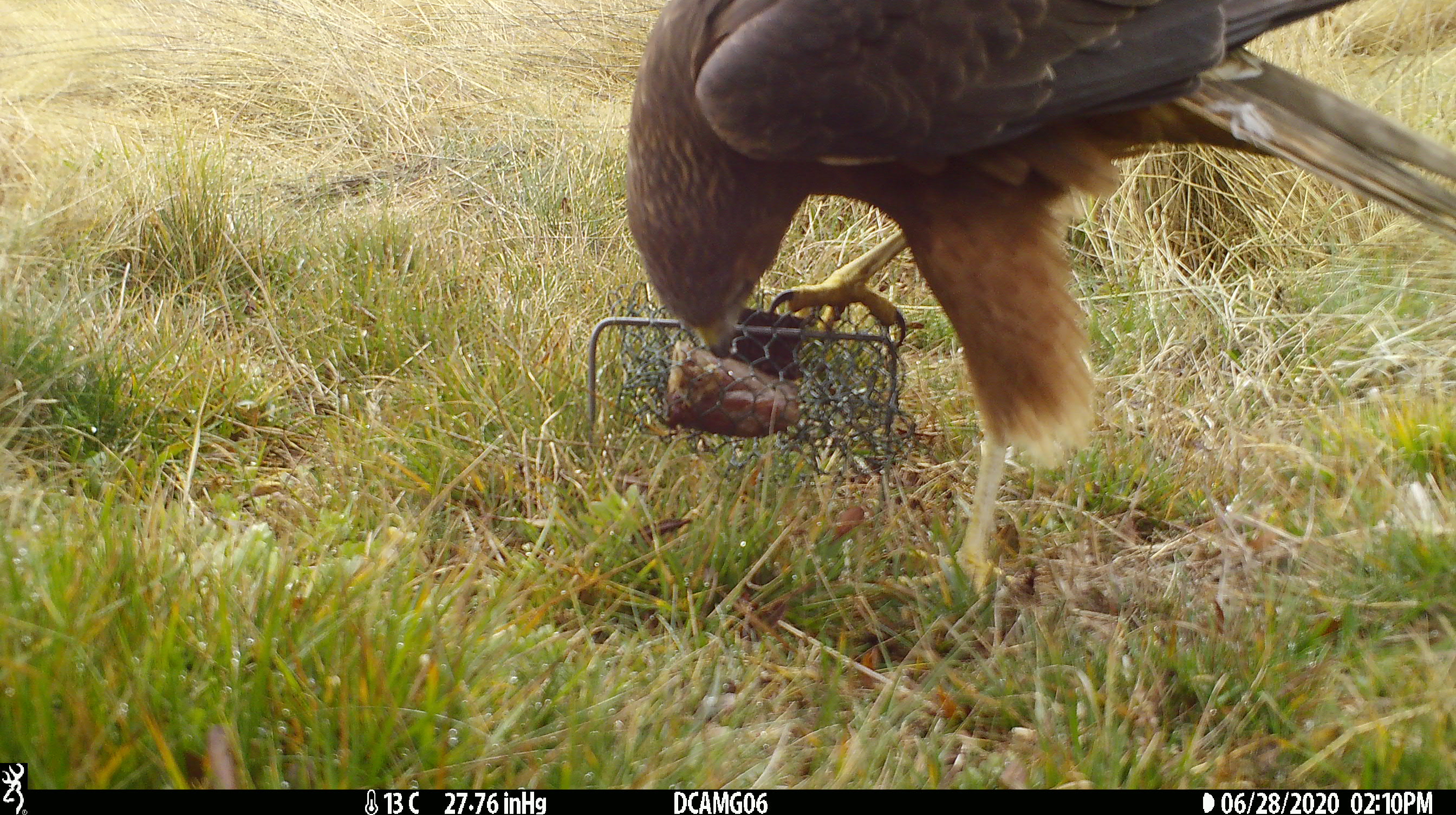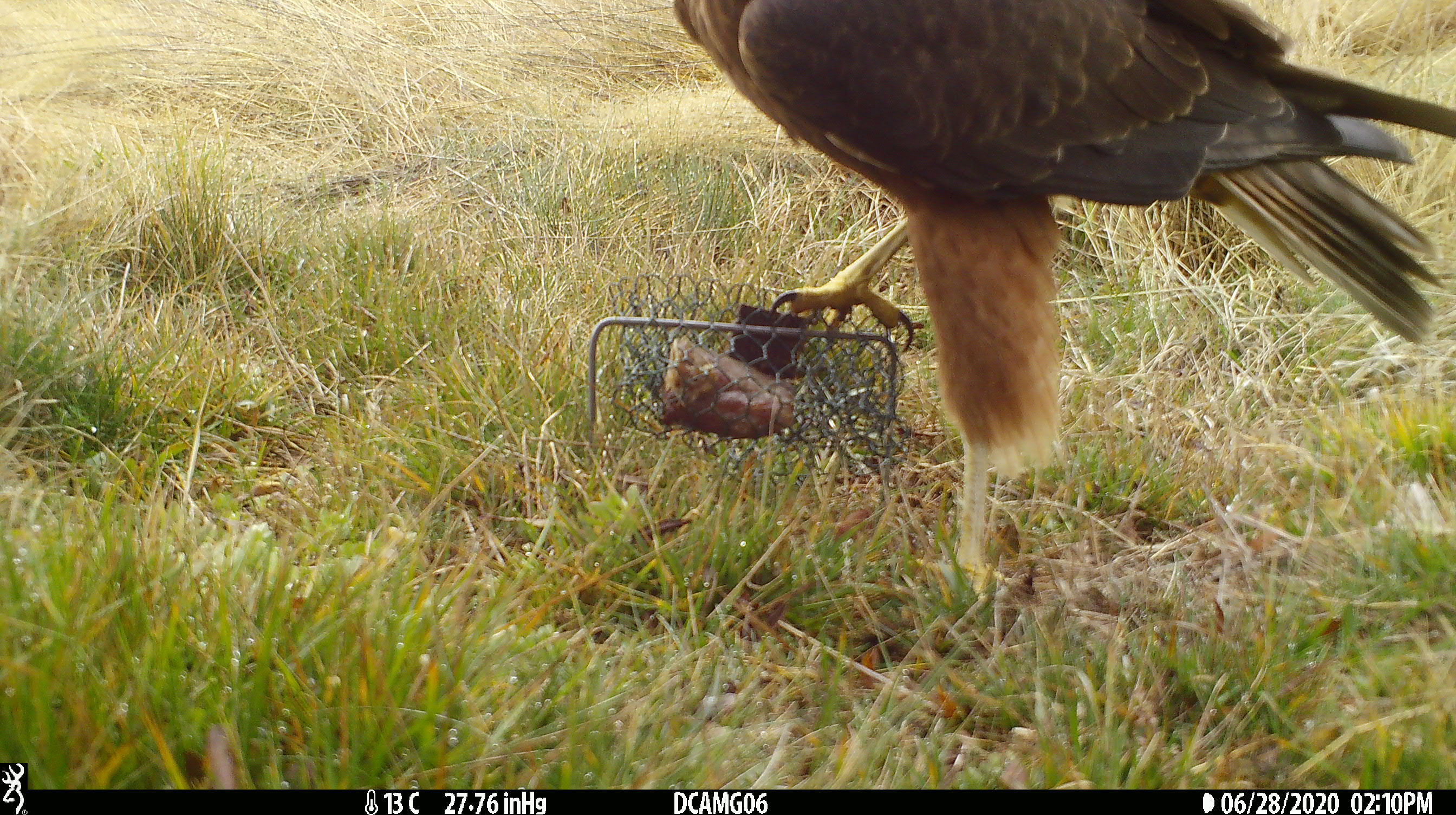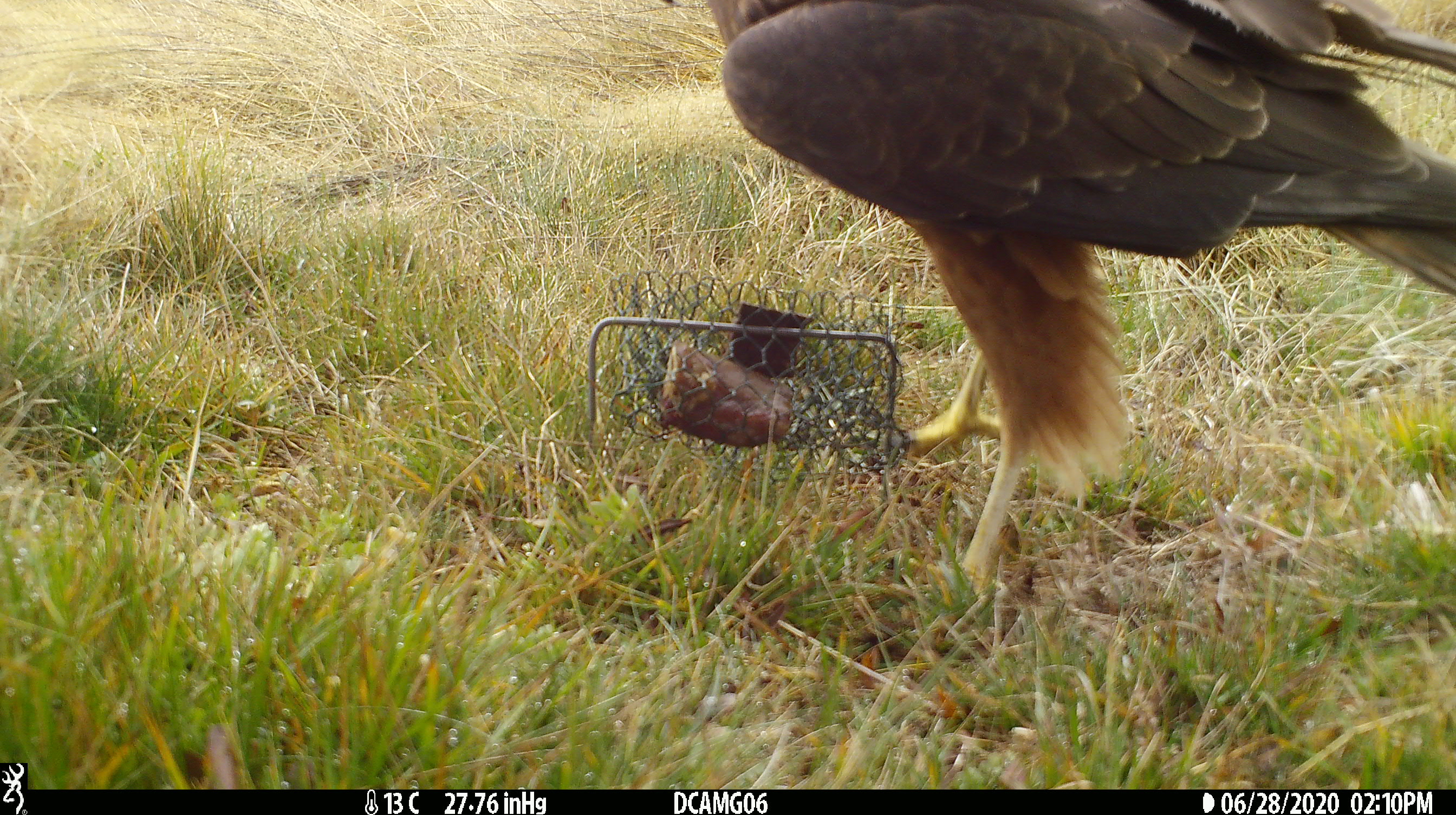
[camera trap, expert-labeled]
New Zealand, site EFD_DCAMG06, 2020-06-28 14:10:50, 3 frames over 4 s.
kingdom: Animalia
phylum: Chordata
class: Aves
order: Accipitriformes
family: Accipitridae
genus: Circus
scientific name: Circus approximans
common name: swamp harrier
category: harrier